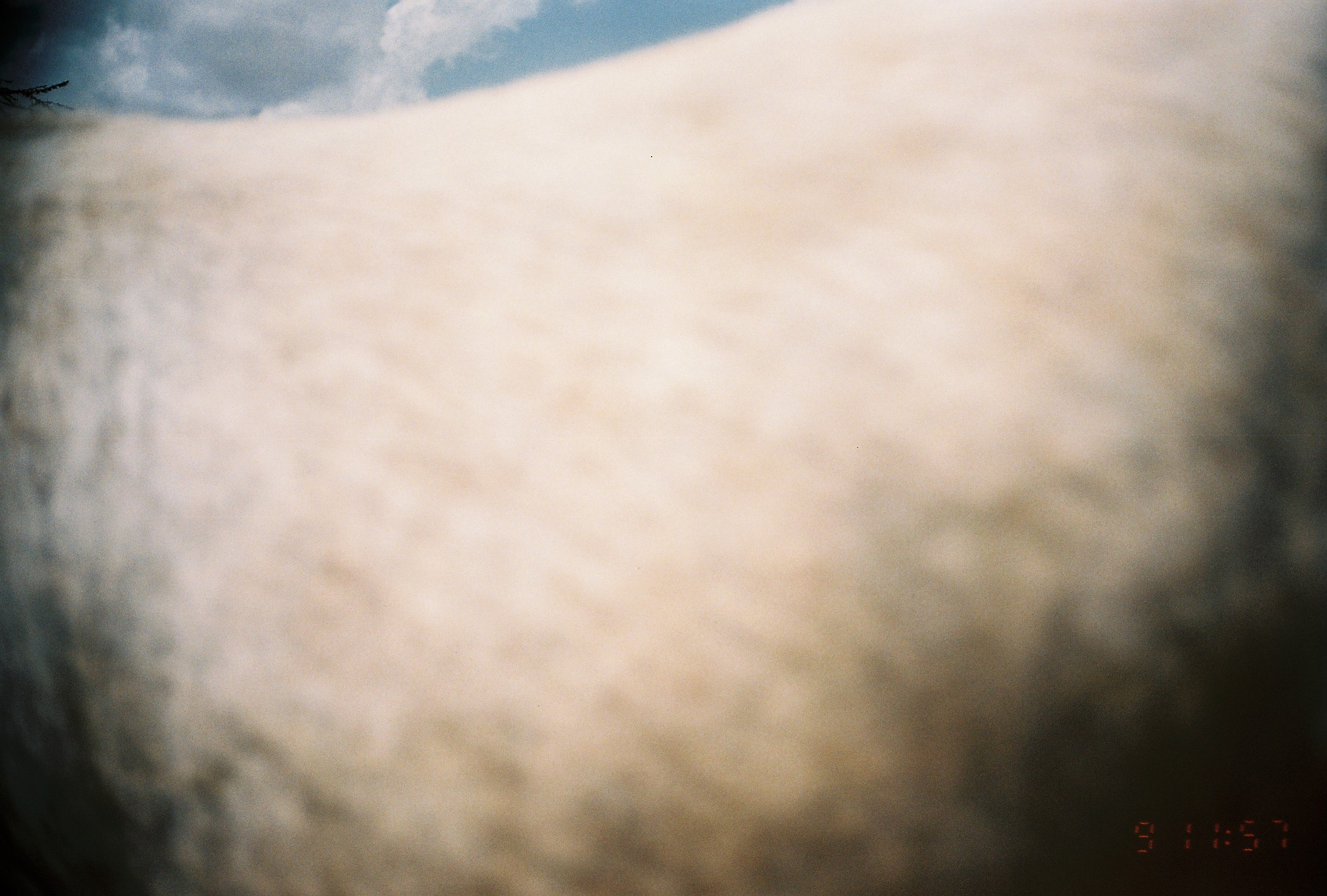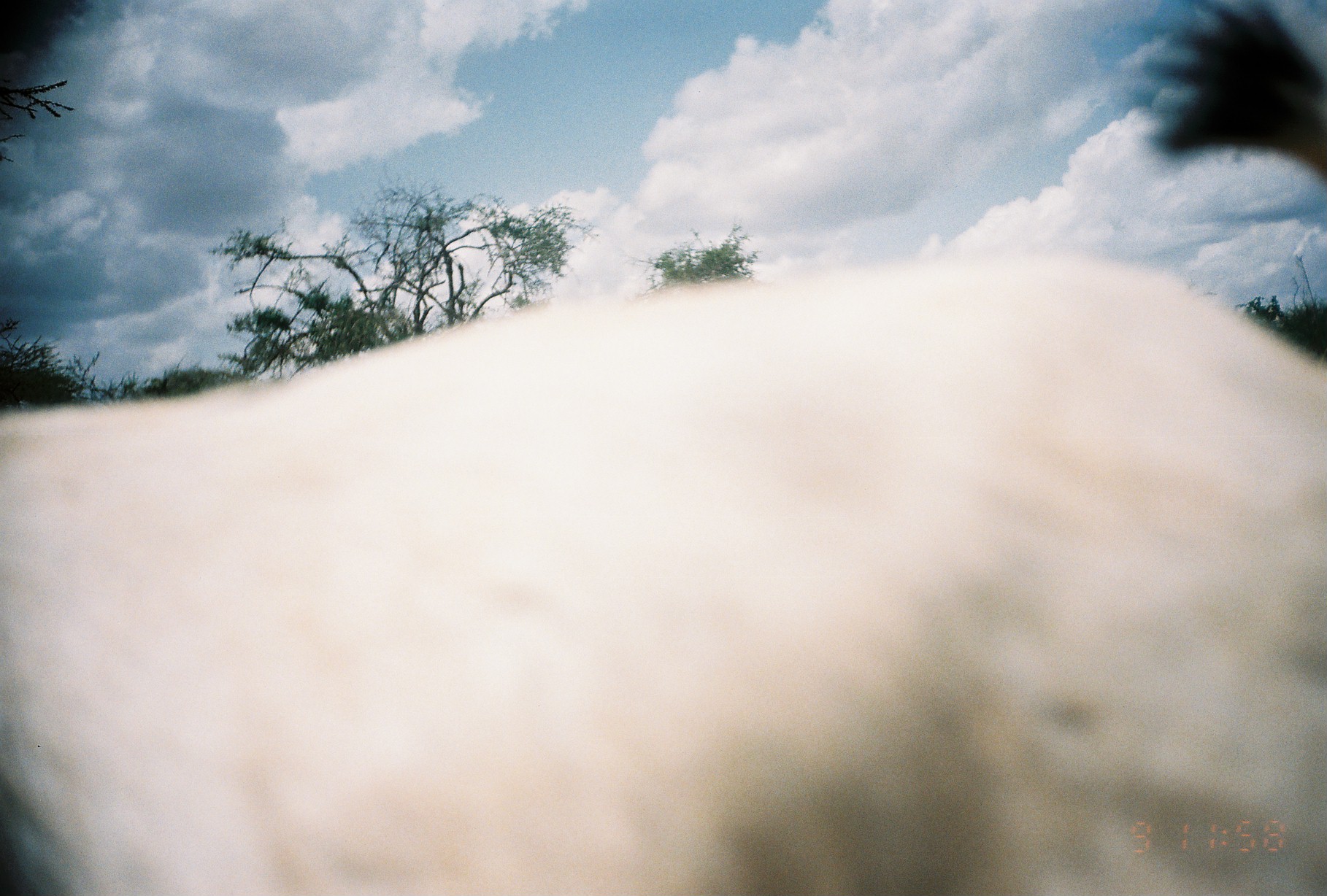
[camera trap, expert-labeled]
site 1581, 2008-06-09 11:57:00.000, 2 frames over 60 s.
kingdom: Animalia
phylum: Chordata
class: Mammalia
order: Artiodactyla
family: Bovidae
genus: Capra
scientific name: Capra aegagrus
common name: wild goat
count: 1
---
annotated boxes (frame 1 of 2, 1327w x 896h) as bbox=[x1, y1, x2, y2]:
capra aegagrus: bbox=[0, 0, 1327, 896]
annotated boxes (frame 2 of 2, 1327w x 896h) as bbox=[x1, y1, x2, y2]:
capra aegagrus: bbox=[0, 0, 1327, 896]